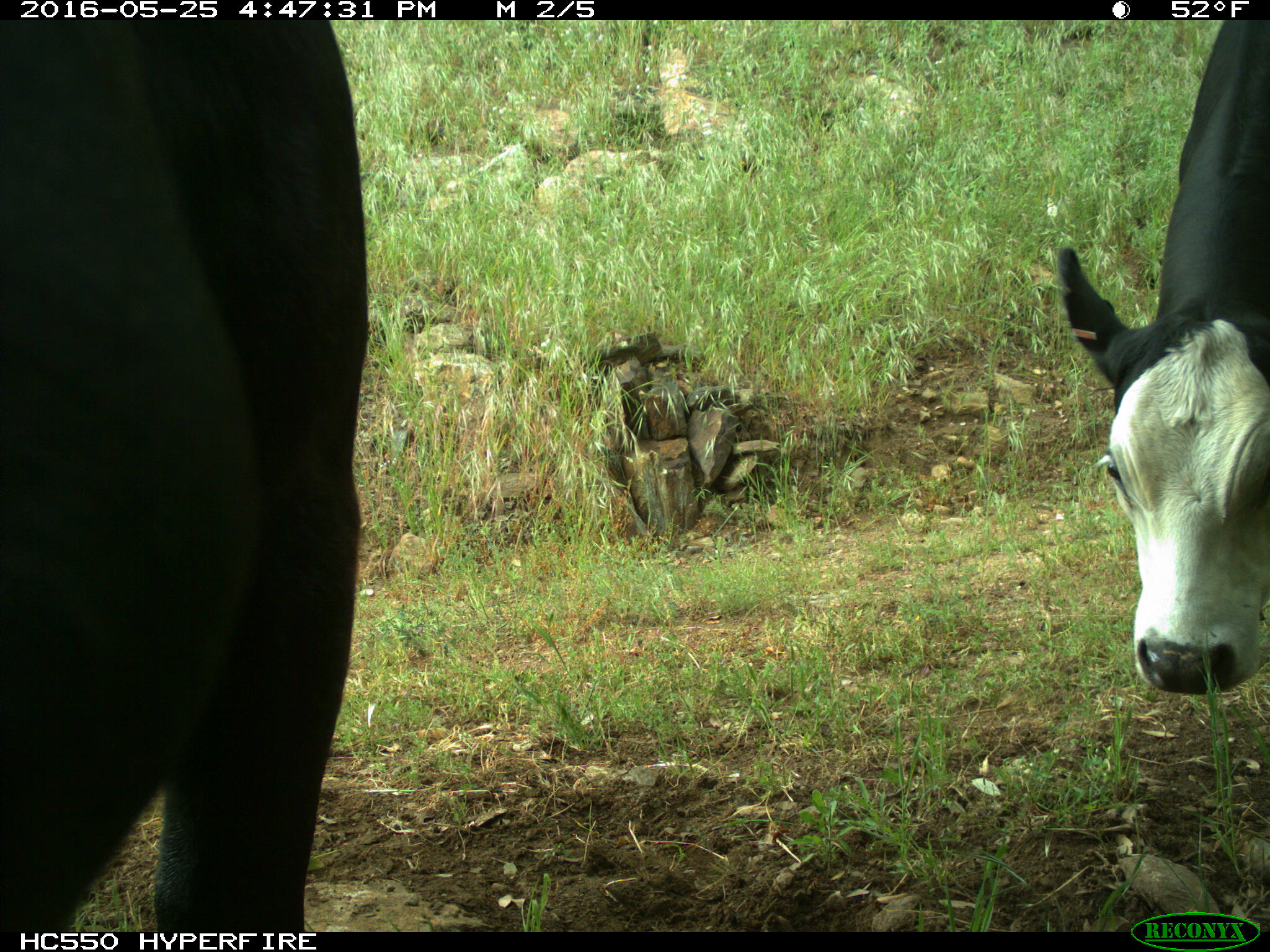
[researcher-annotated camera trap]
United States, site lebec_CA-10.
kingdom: Animalia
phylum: Chordata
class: Mammalia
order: Artiodactyla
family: Bovidae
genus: Bos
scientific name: Bos taurus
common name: domestic cow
Bos taurus (domestic cow).